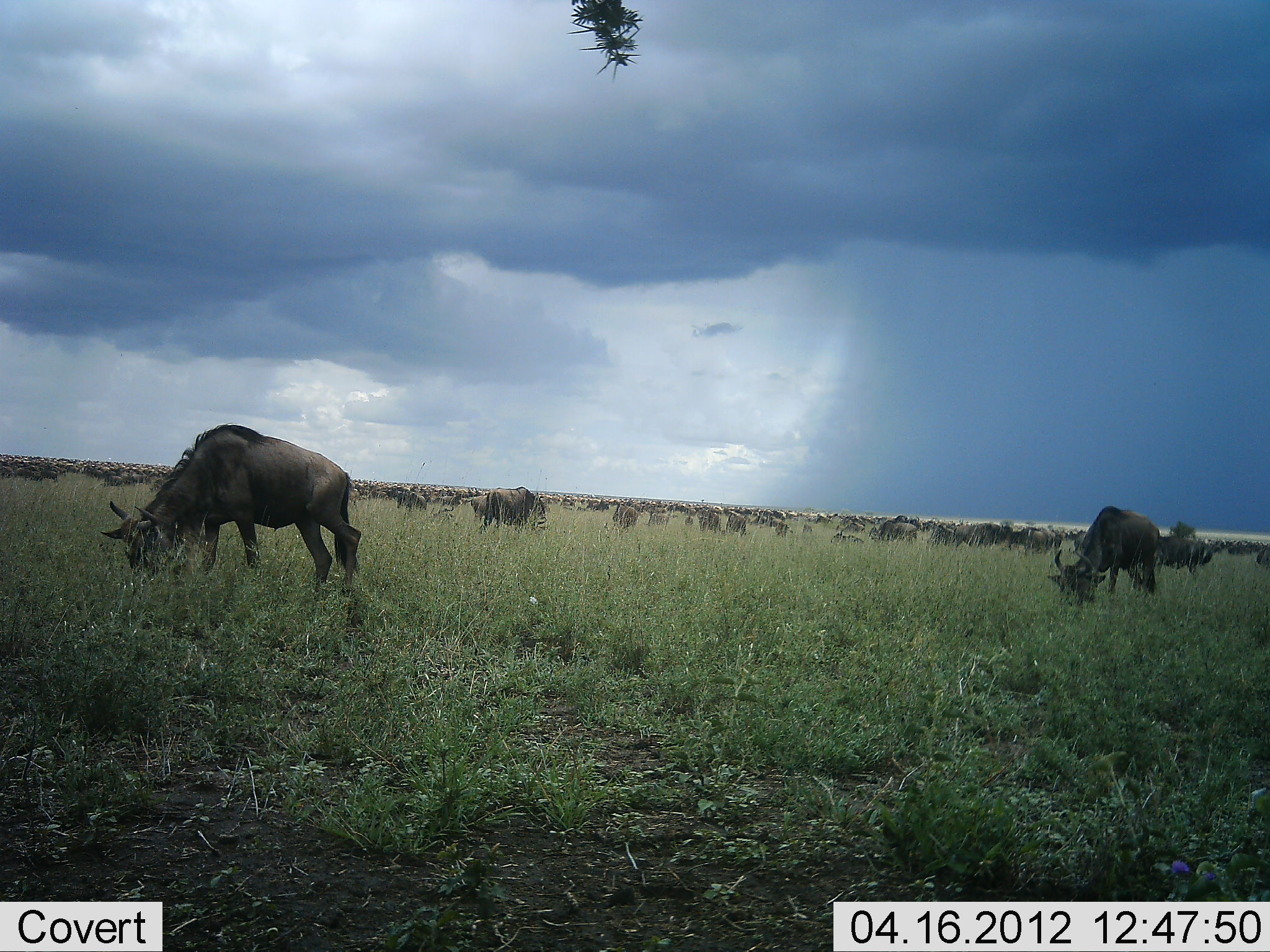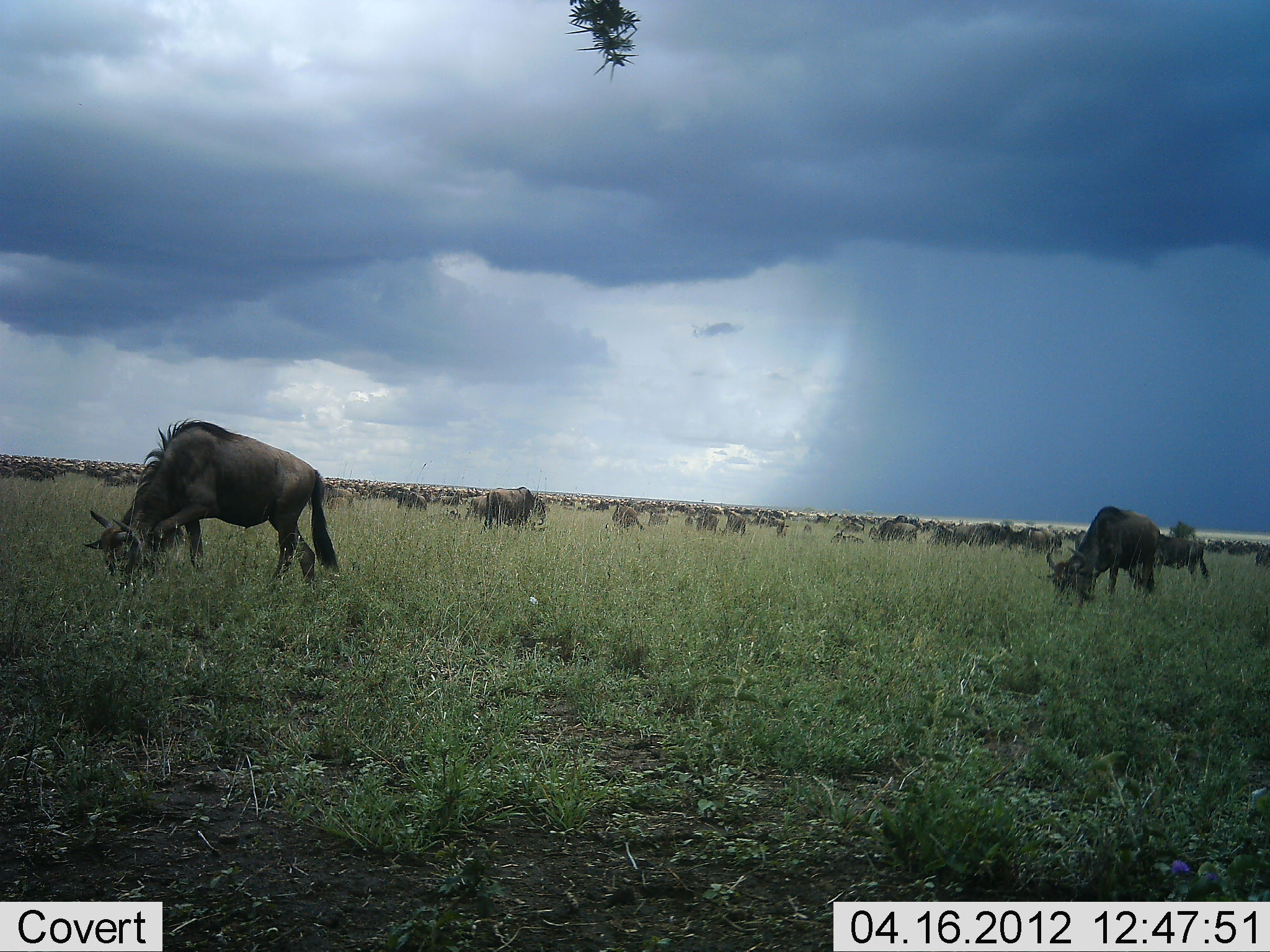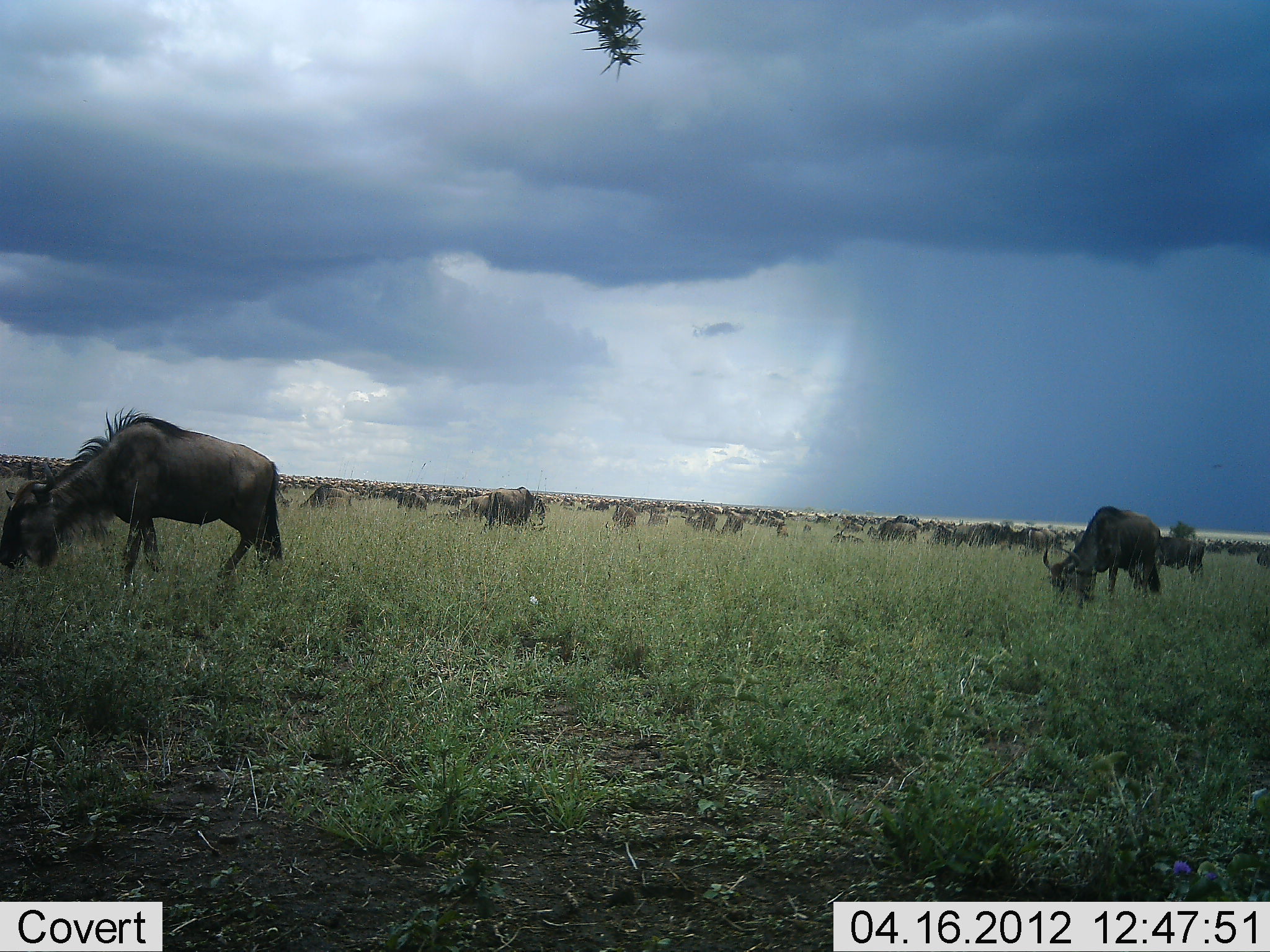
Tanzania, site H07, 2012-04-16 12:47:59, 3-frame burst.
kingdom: Animalia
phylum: Chordata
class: Mammalia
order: Artiodactyla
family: Bovidae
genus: Connochaetes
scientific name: Connochaetes taurinus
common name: blue wildebeest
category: wildebeest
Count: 51+.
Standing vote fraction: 29%.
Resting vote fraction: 0%.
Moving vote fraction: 41%.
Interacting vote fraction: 0%.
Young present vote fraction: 0%.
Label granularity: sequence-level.